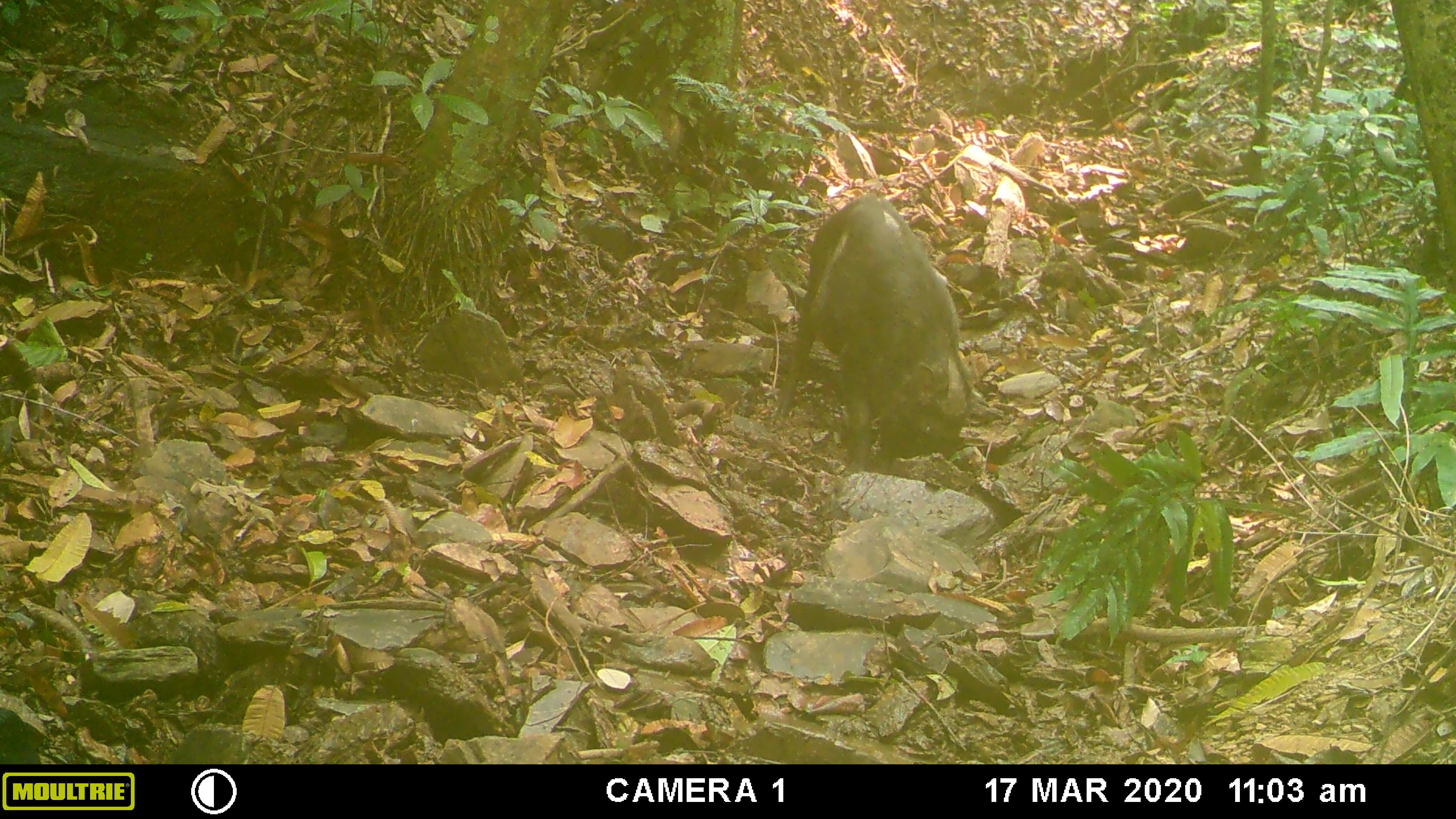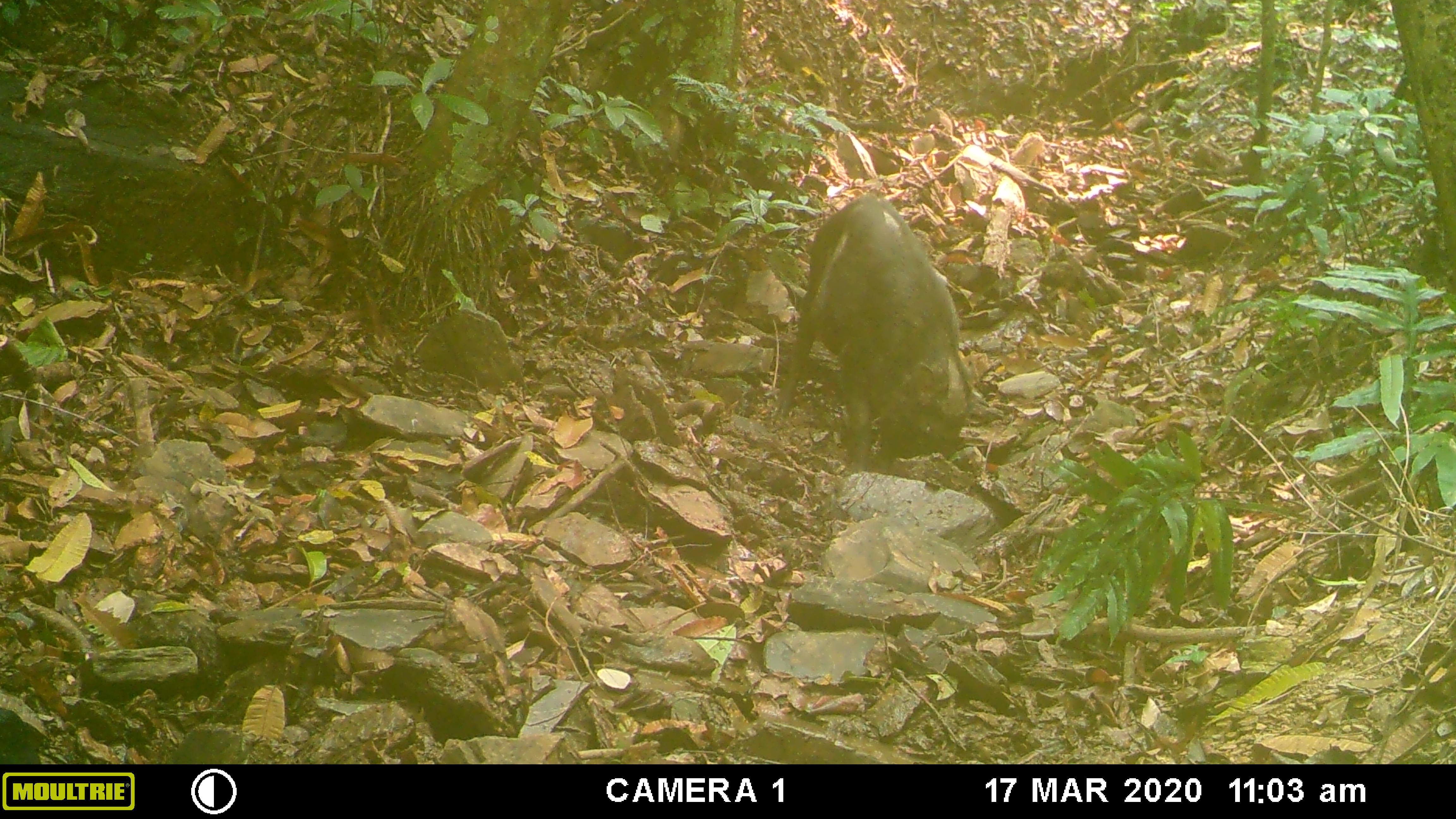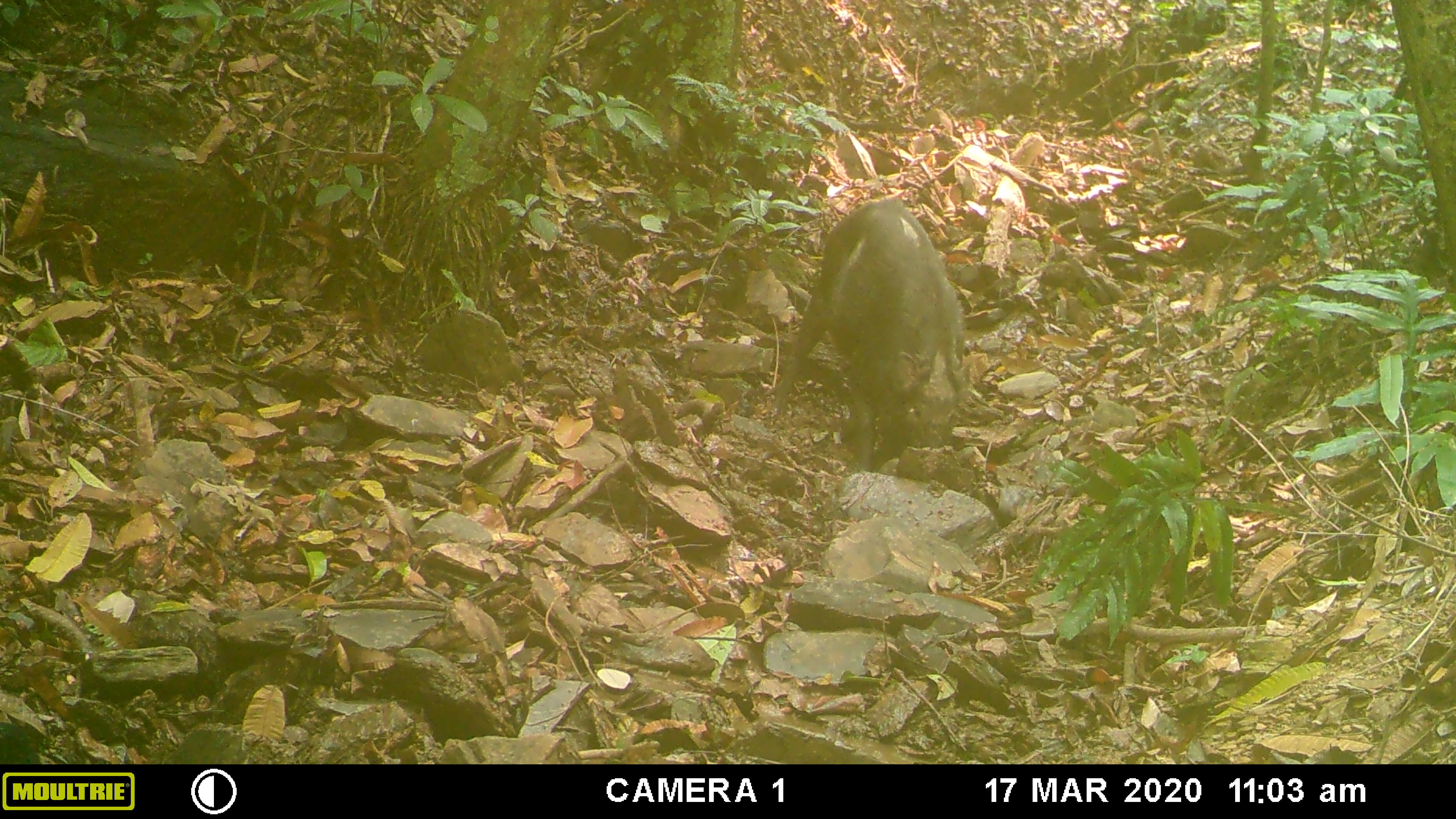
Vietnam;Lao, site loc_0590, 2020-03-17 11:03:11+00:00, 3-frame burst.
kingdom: Animalia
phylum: Chordata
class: Aves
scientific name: Aves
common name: bird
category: unidentified bird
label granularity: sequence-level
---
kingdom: Animalia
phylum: Chordata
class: Mammalia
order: Artiodactyla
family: Suidae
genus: Sus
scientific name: Sus scrofa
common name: eurasian wild pig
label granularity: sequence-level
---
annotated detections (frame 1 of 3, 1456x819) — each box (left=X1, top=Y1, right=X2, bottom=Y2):
unidentified bird: (left=770, top=193, right=971, bottom=475)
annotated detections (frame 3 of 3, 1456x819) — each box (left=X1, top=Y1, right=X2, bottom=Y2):
unidentified bird: (left=770, top=194, right=967, bottom=475)